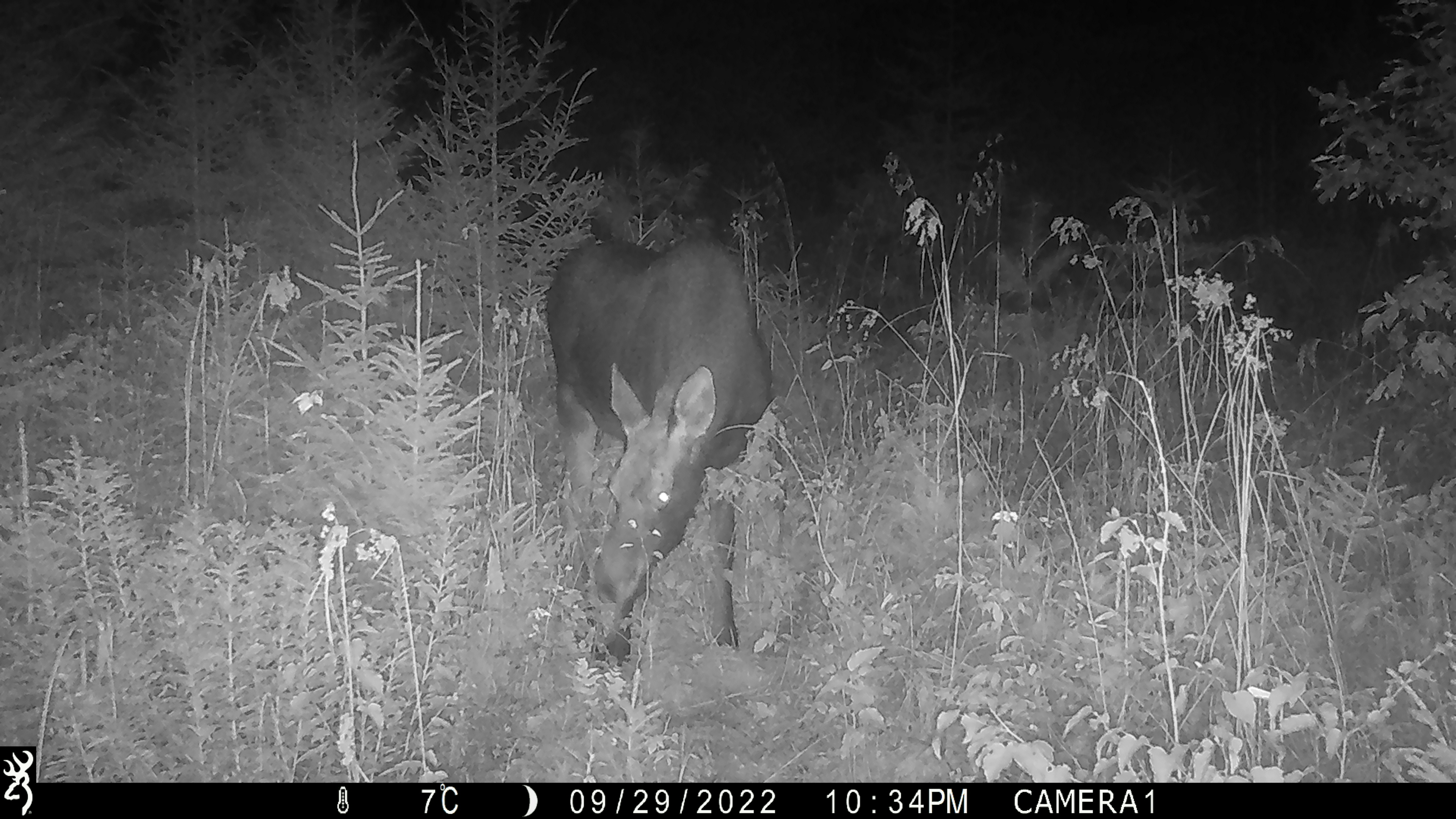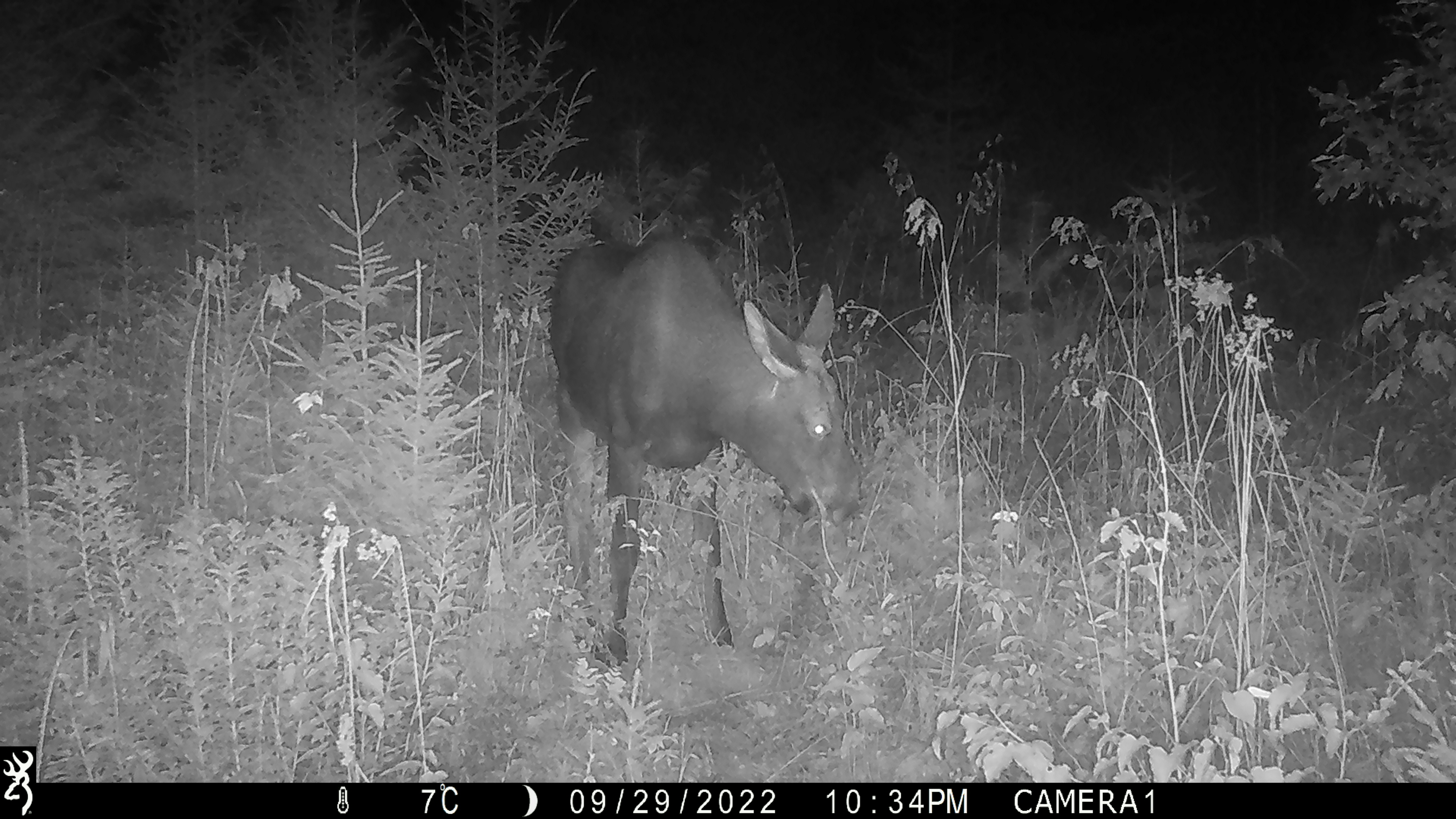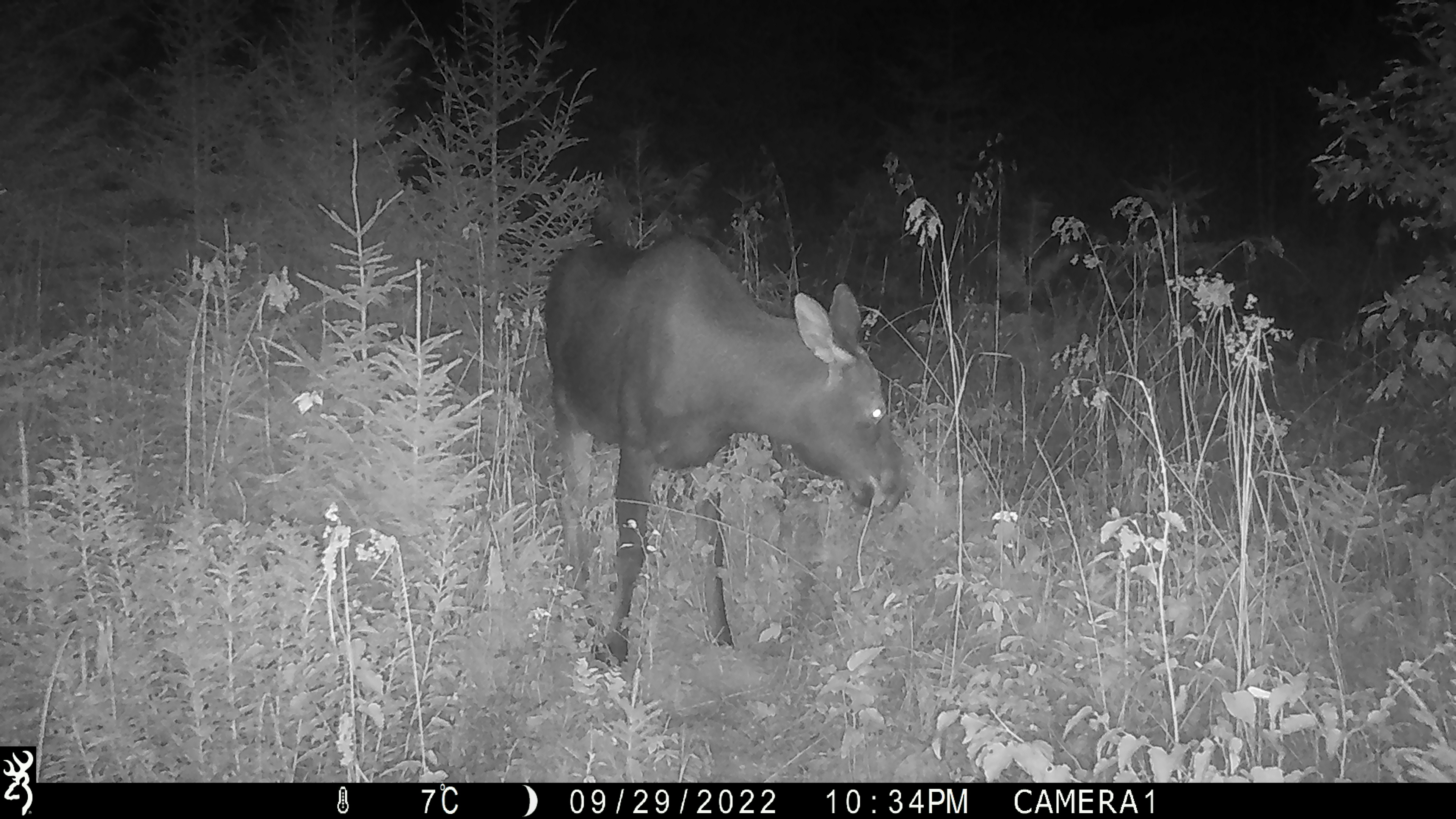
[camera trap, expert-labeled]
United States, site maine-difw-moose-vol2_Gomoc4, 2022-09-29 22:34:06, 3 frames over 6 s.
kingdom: Animalia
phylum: Chordata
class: Mammalia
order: Artiodactyla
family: Cervidae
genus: Alces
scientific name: Alces alces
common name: moose